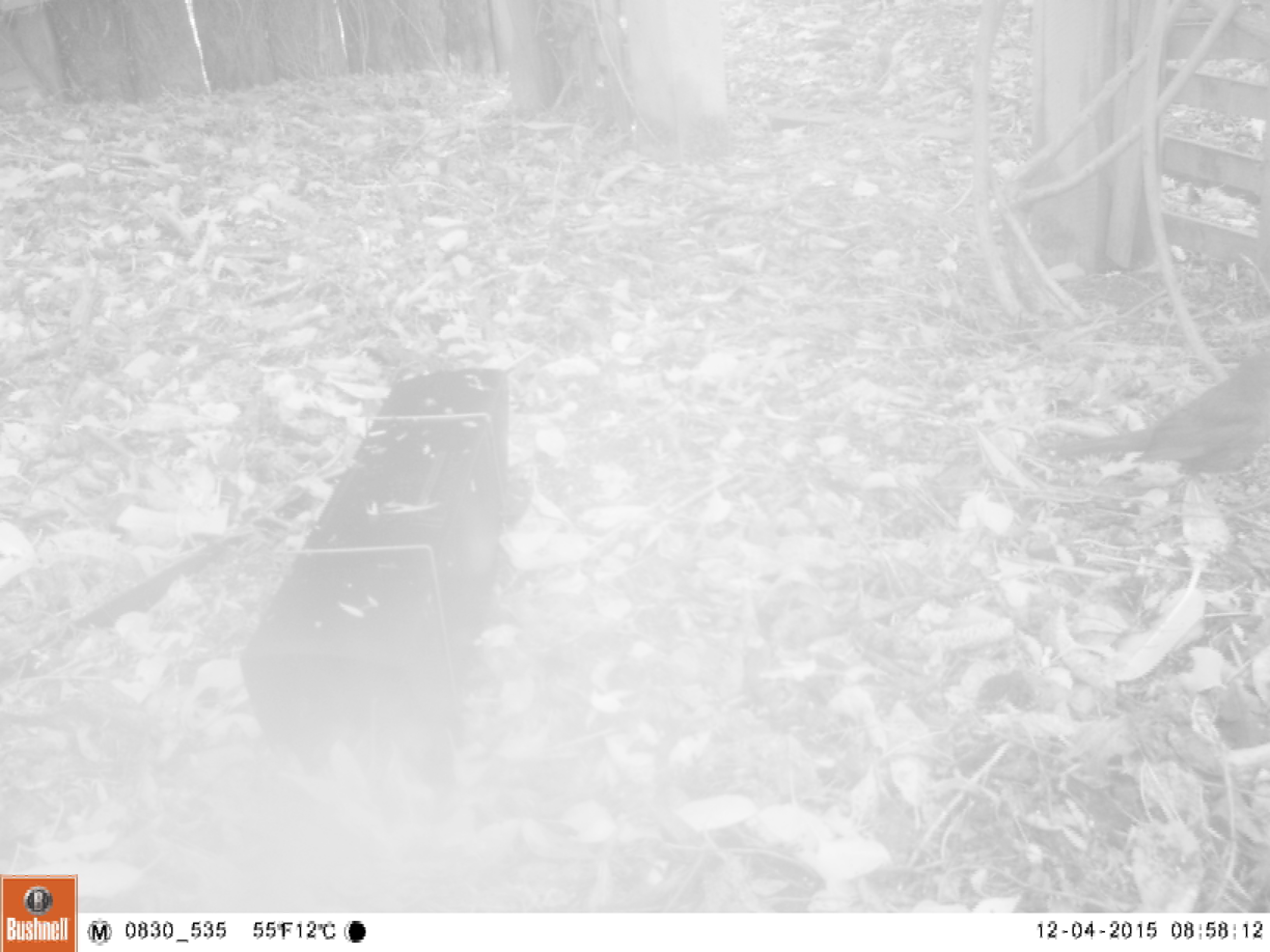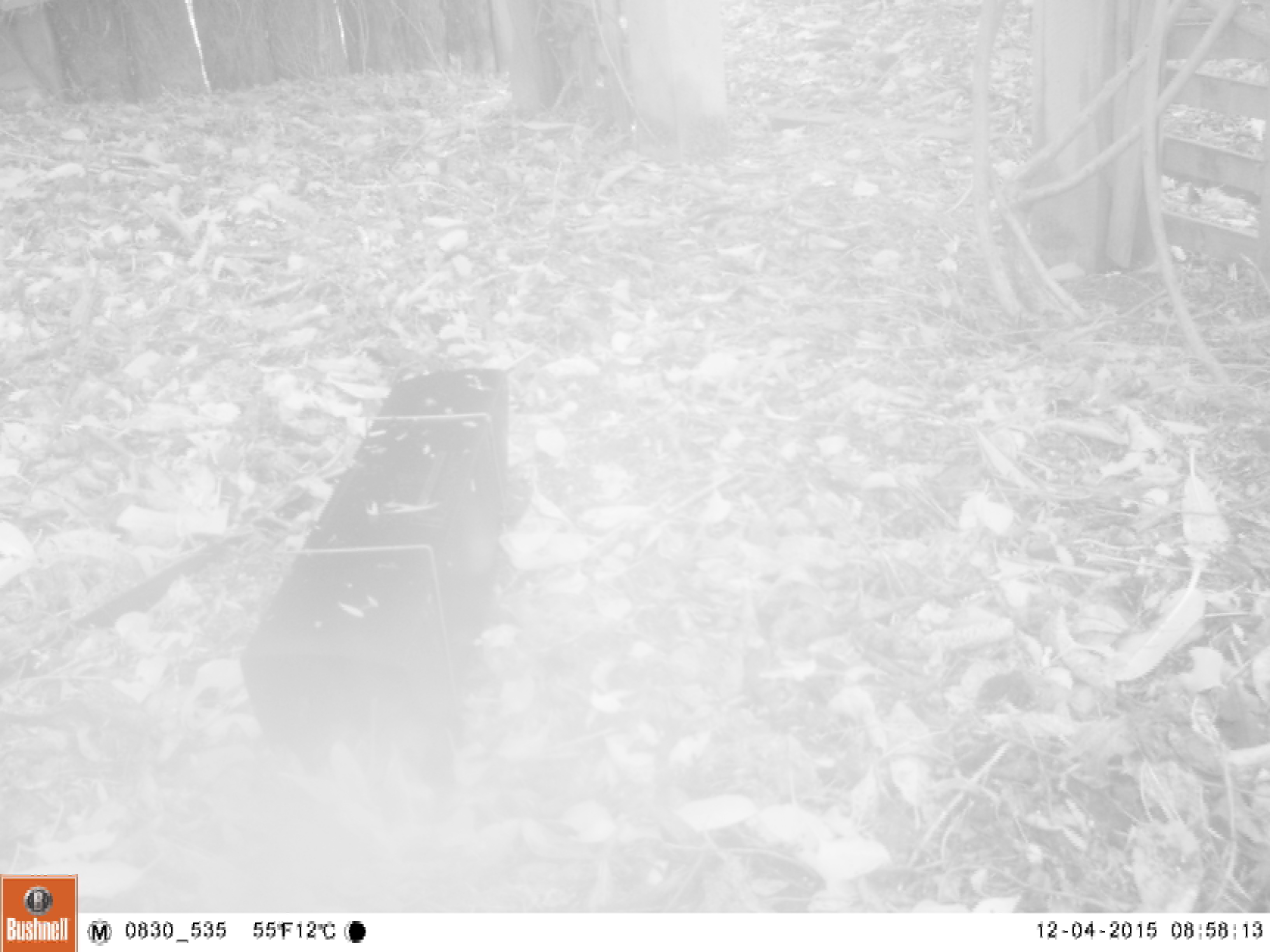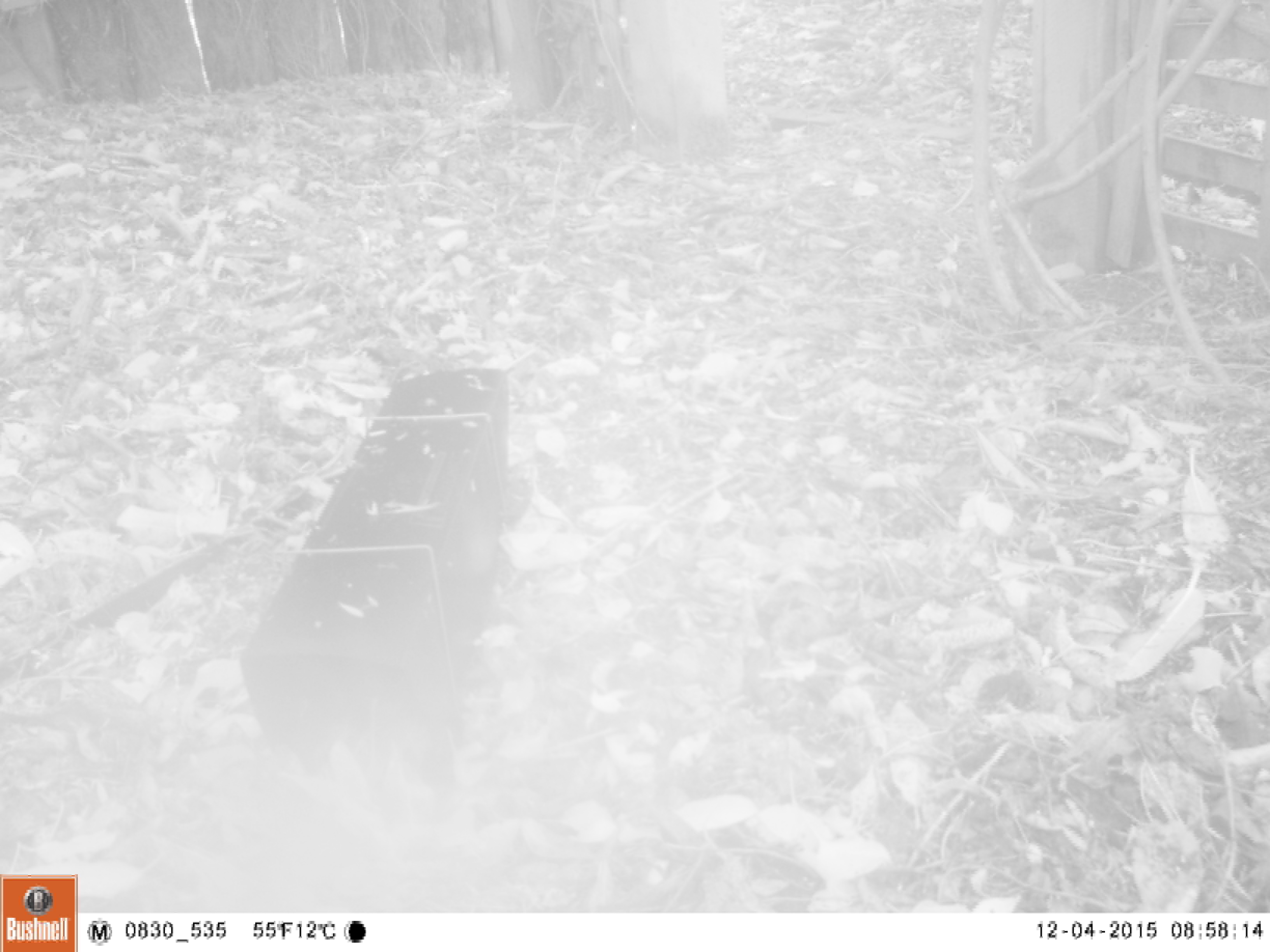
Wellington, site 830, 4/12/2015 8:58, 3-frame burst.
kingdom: Animalia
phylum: Chordata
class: Aves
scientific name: Aves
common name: bird